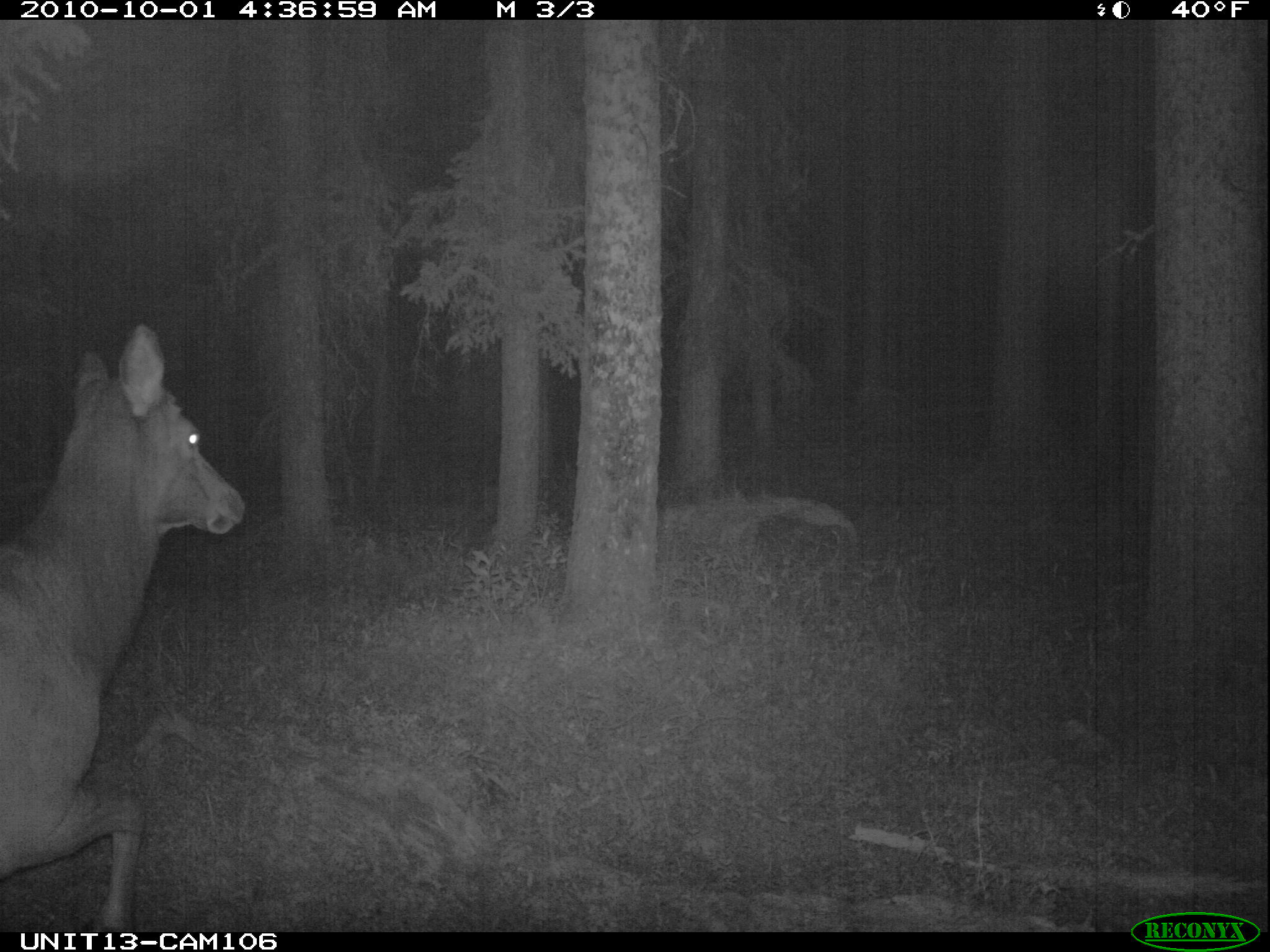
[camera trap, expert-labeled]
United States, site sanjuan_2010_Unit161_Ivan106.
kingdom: Animalia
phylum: Chordata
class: Mammalia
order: Artiodactyla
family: Cervidae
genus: Cervus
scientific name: Cervus elaphus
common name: red deer